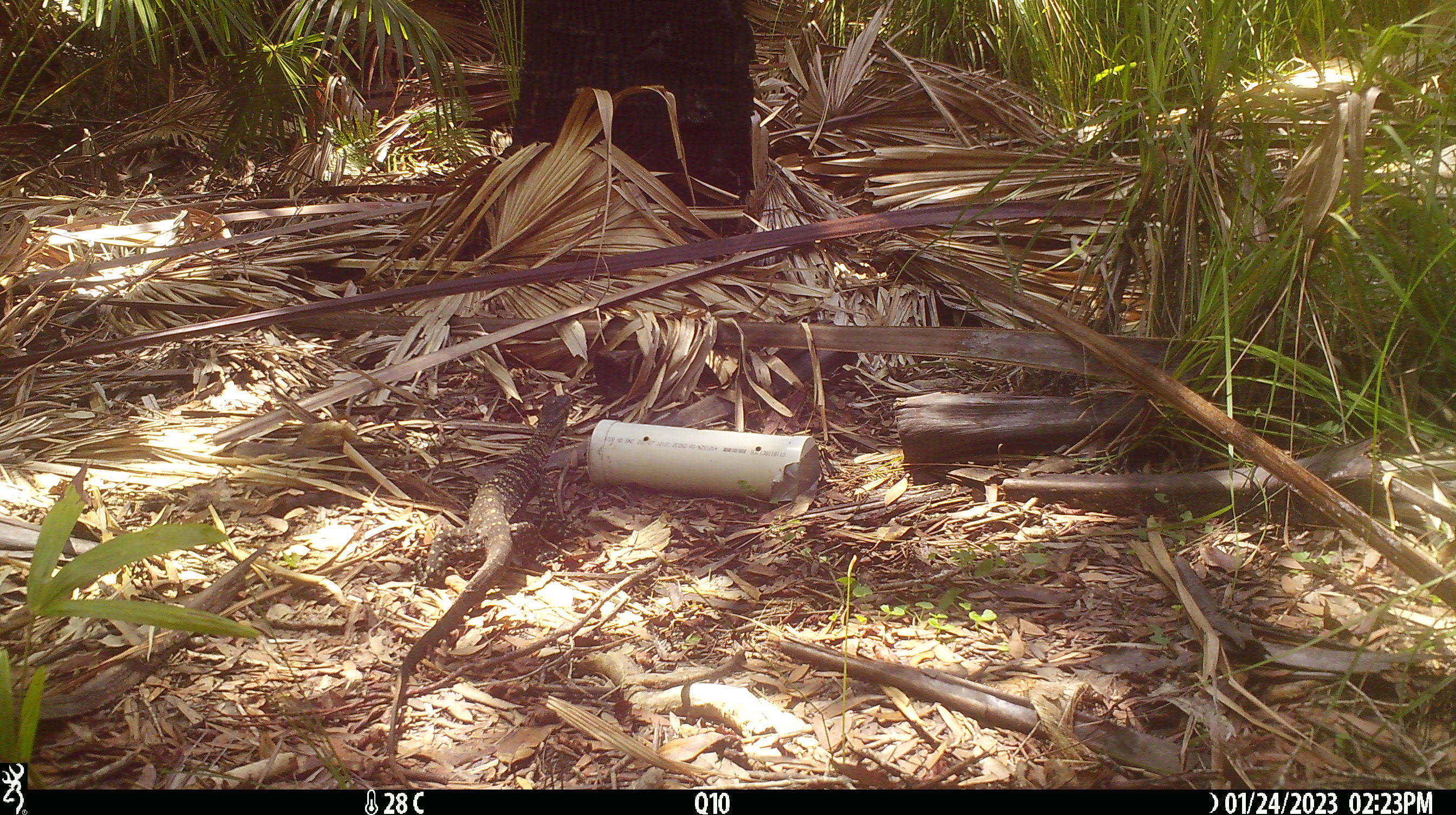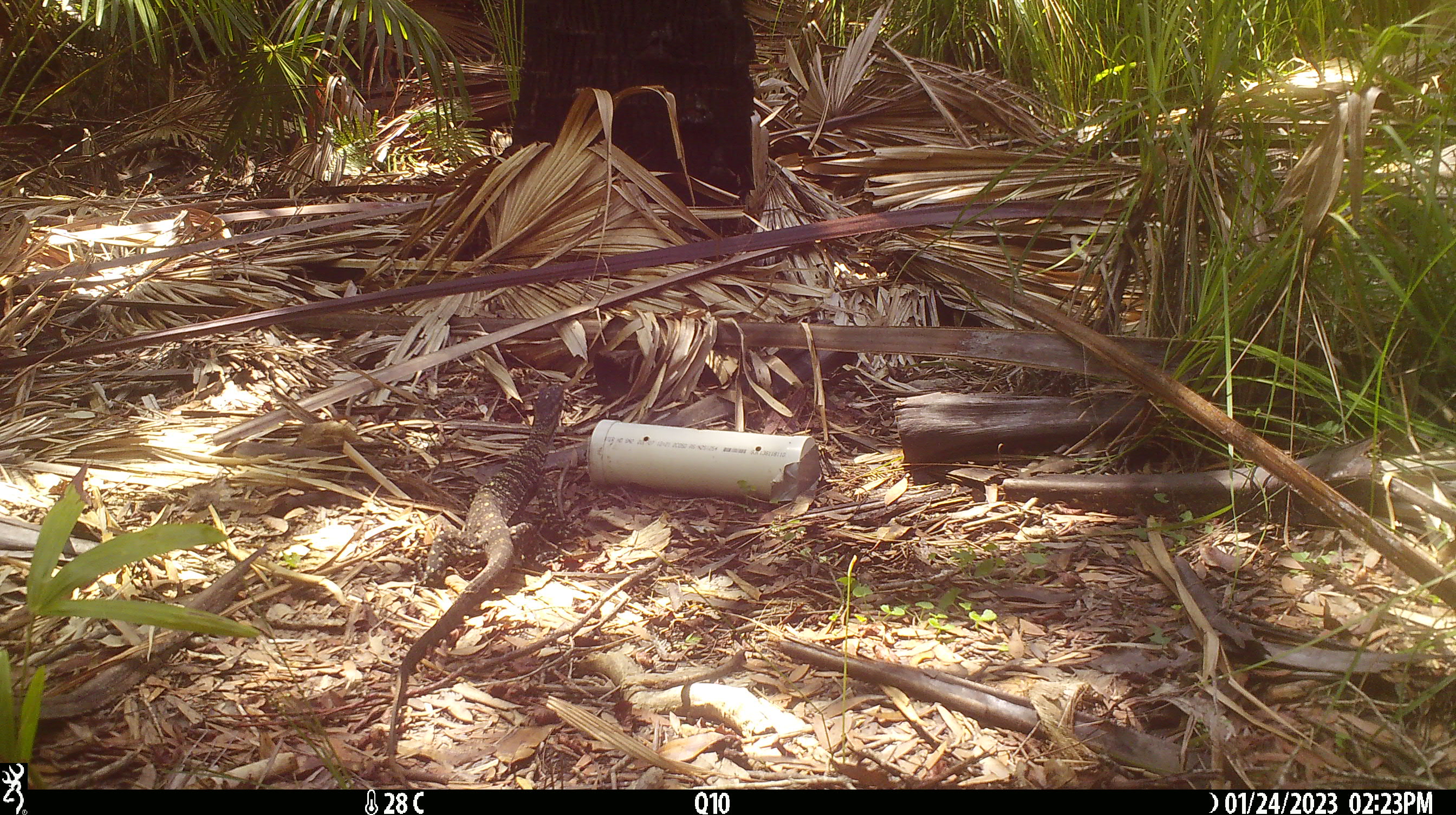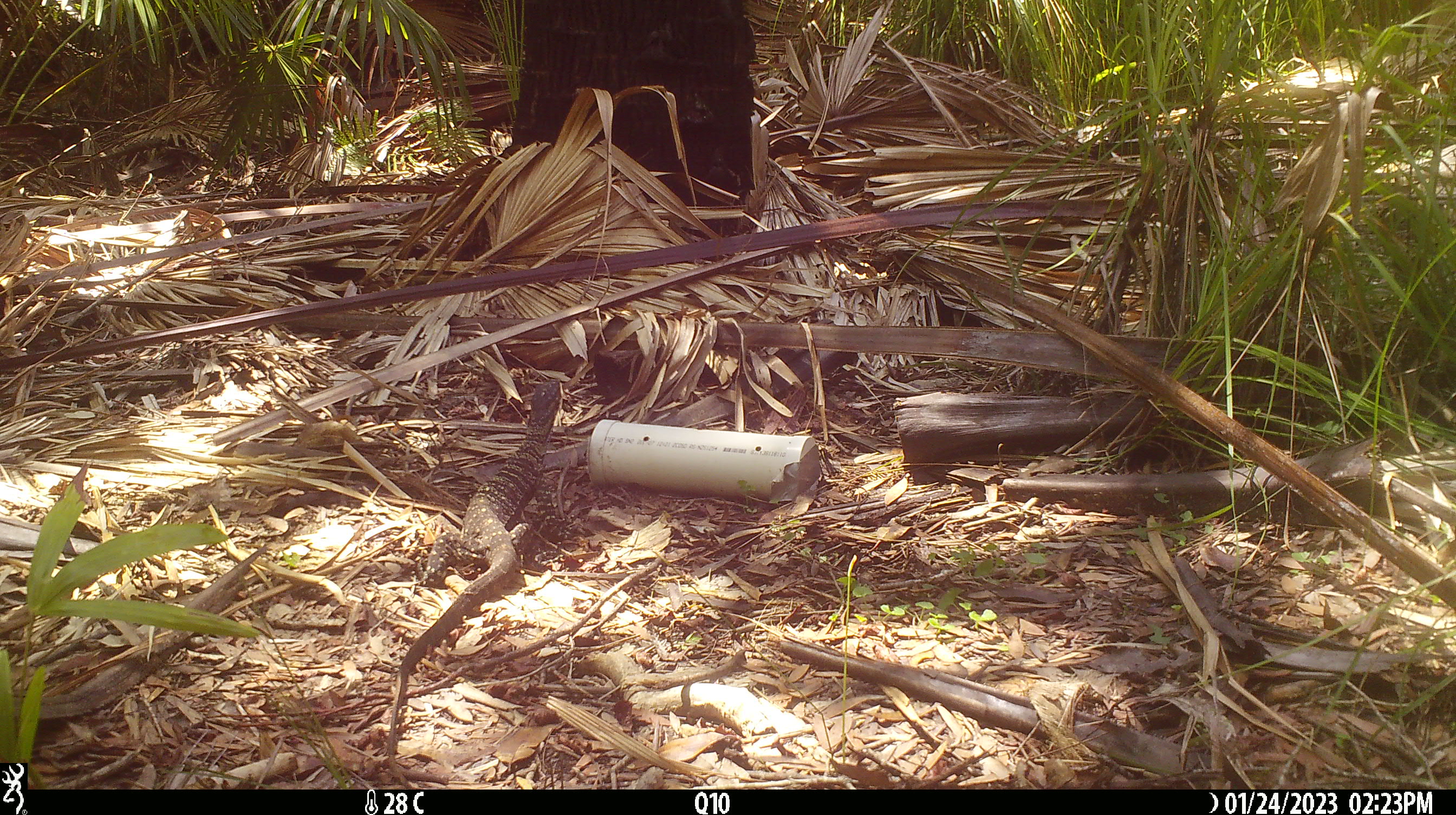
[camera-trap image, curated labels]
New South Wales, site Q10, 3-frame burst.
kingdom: Animalia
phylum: Chordata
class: Reptilia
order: Squamata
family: Varanidae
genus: Varanus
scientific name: Varanus varius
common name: lace monitor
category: goanna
Goanna (lace monitor) (Varanus varius).